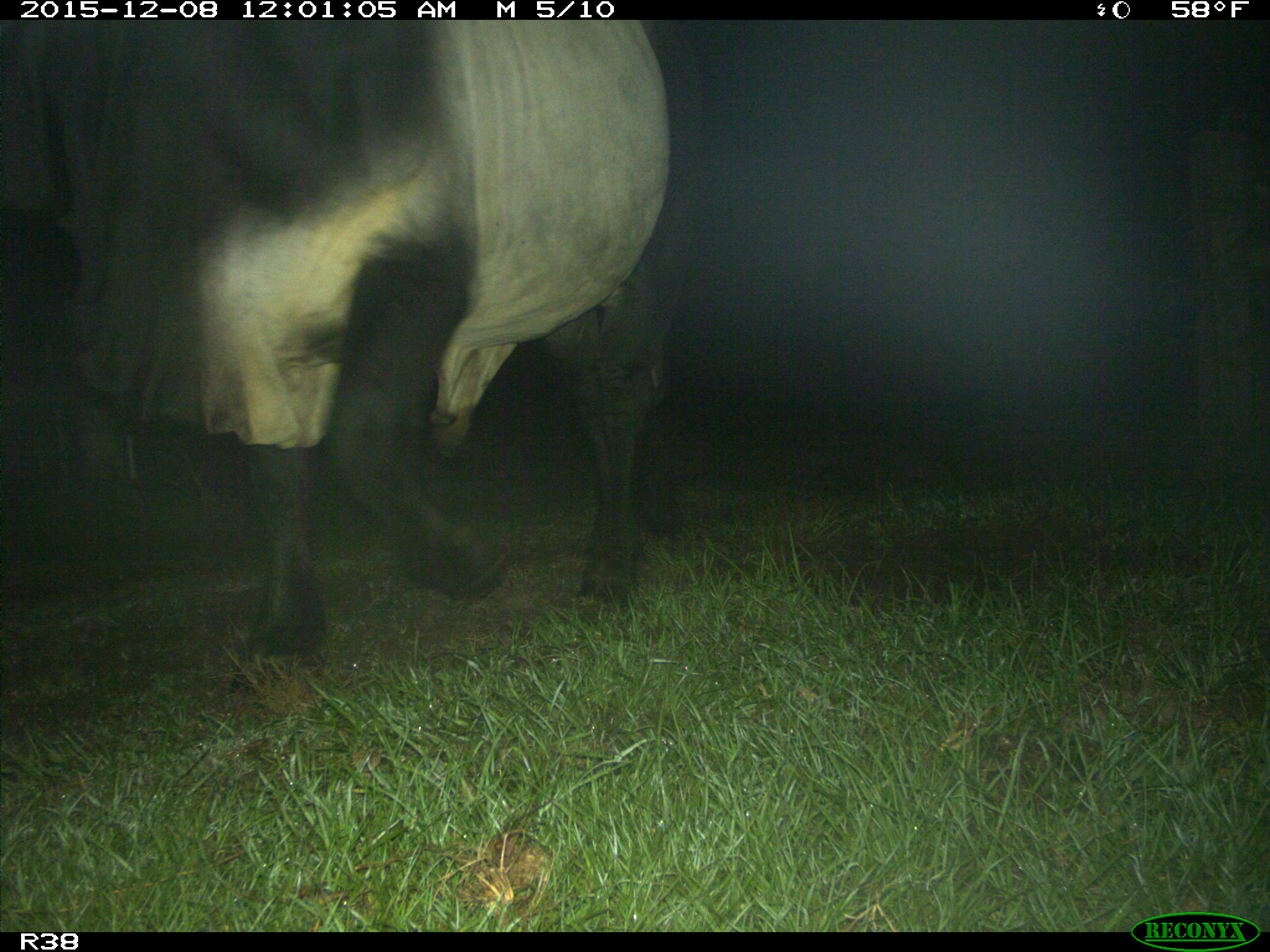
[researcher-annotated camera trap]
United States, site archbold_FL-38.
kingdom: Animalia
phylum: Chordata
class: Mammalia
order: Artiodactyla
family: Bovidae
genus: Bos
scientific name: Bos taurus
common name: domestic cow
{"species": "Bos taurus (domestic cow)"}